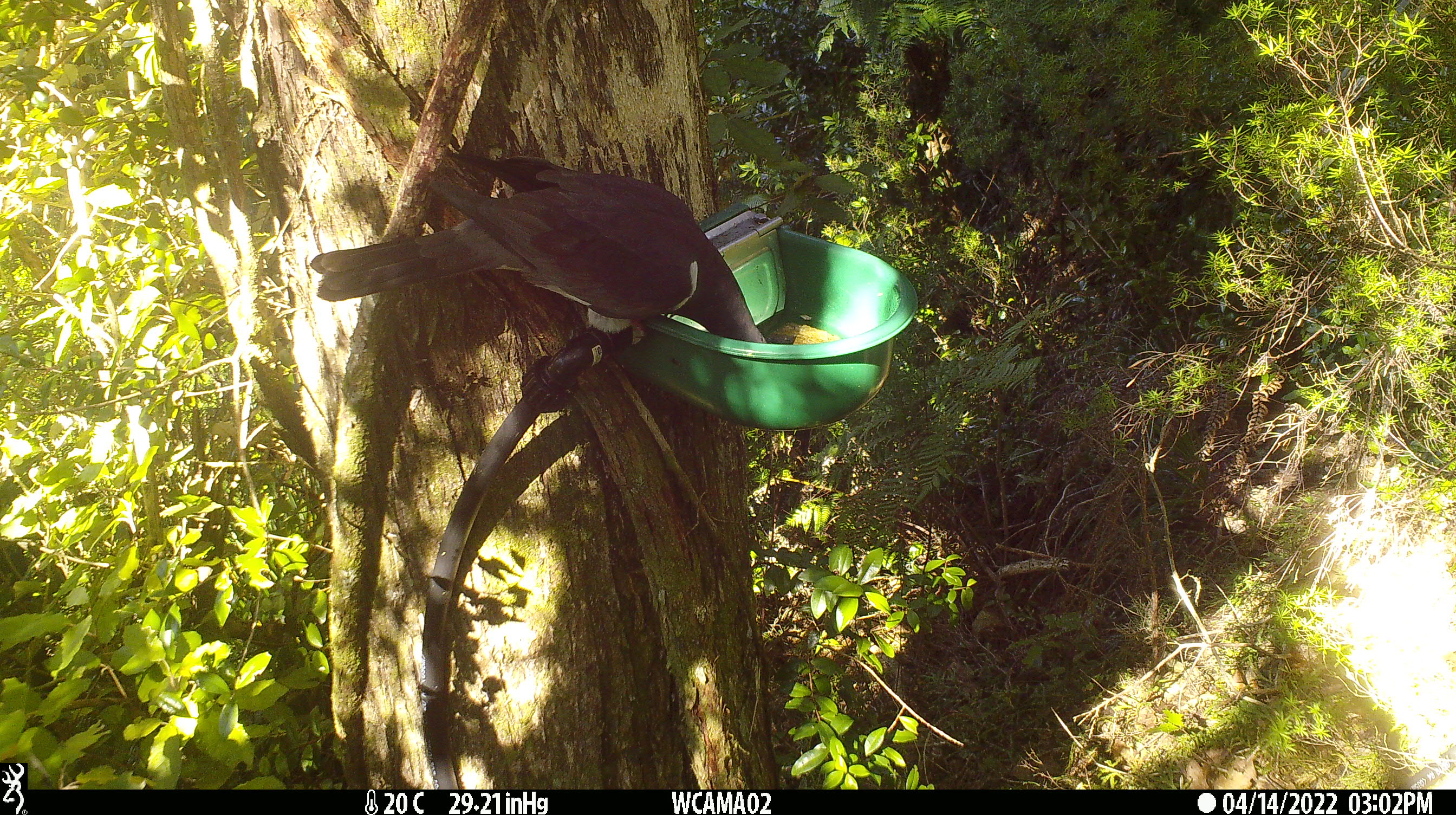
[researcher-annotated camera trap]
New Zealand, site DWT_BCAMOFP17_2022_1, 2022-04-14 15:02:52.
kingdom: Animalia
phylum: Chordata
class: Aves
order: Columbiformes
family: Columbidae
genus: Hemiphaga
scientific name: Hemiphaga novaeseelandiae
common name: new zealand pigeon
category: kereru